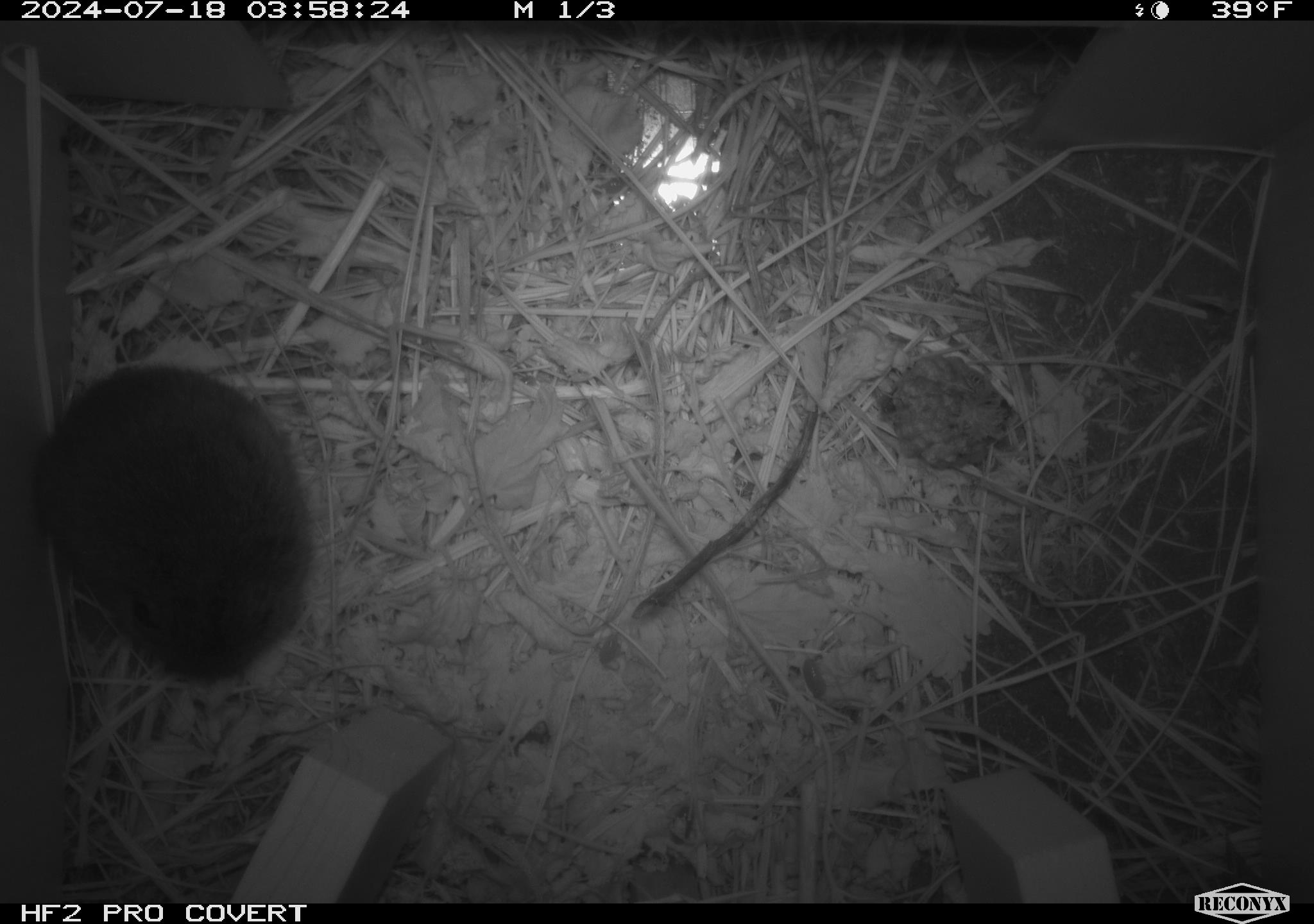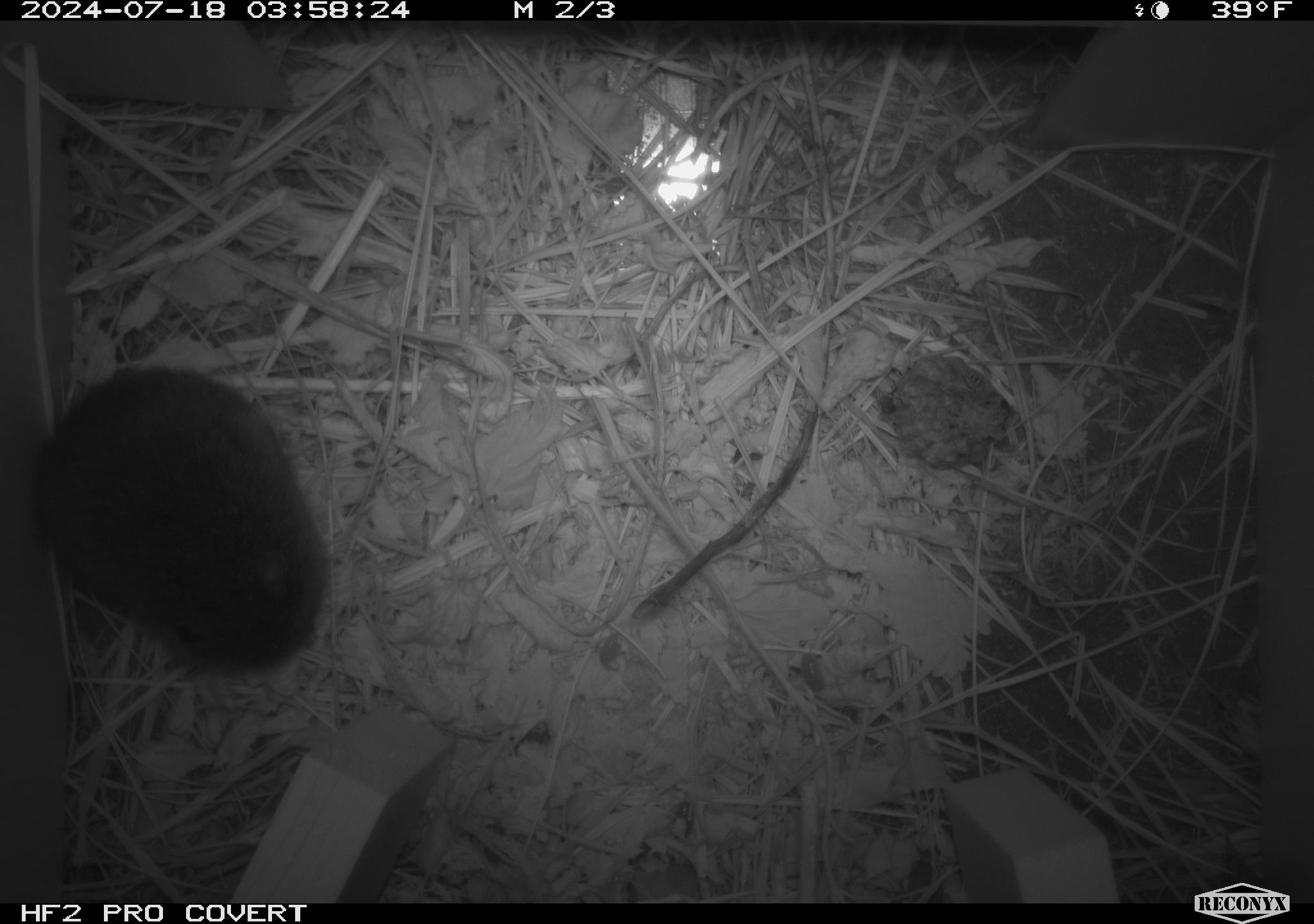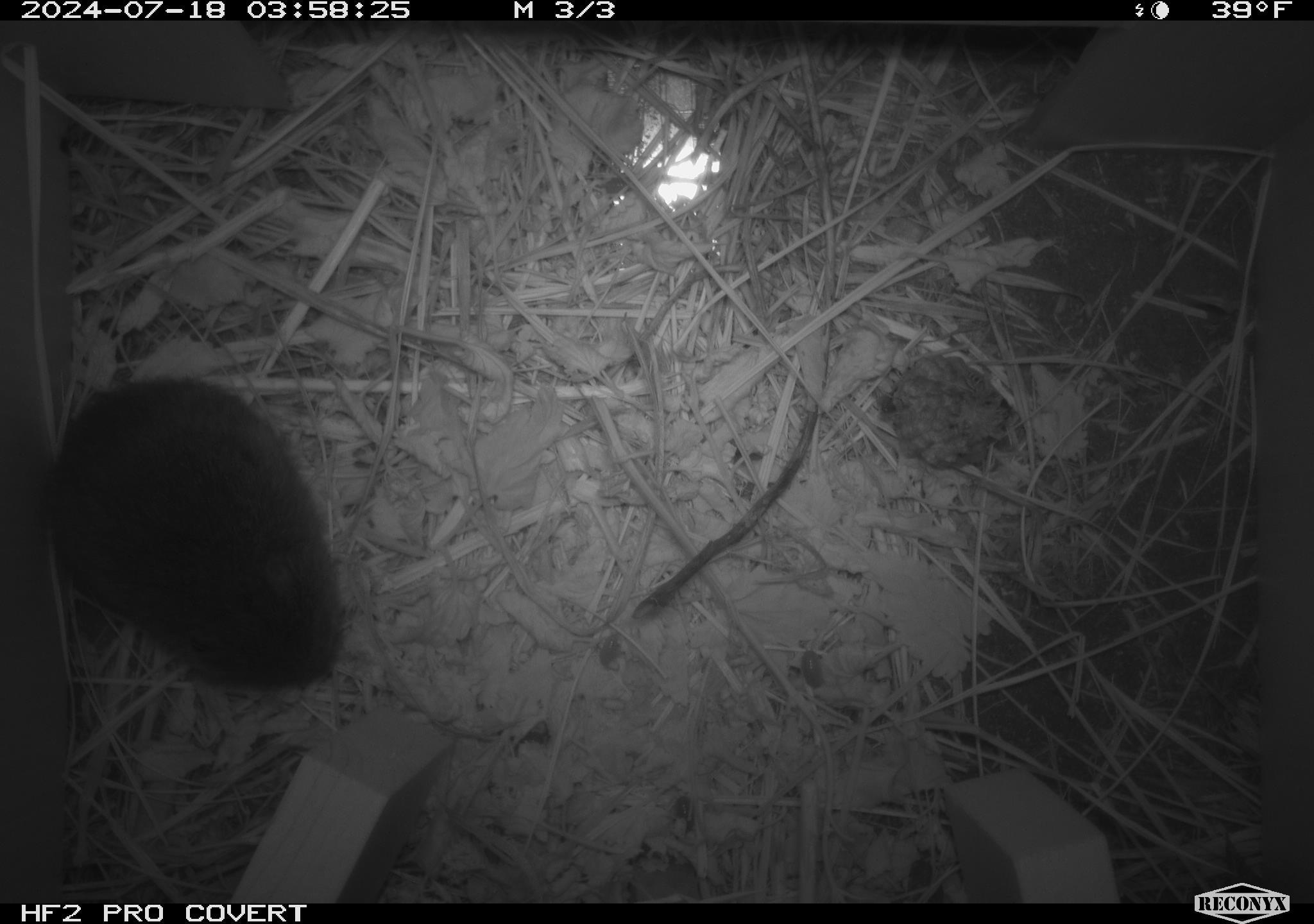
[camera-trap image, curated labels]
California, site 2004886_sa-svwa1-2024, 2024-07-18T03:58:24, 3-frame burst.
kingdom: Animalia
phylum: Chordata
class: Mammalia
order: Rodentia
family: Cricetidae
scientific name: Arvicolinae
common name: voles, lemmings, and muskrats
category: arvicolinae subfamily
Arvicolinae subfamily (voles, lemmings, and muskrats) (Arvicolinae).